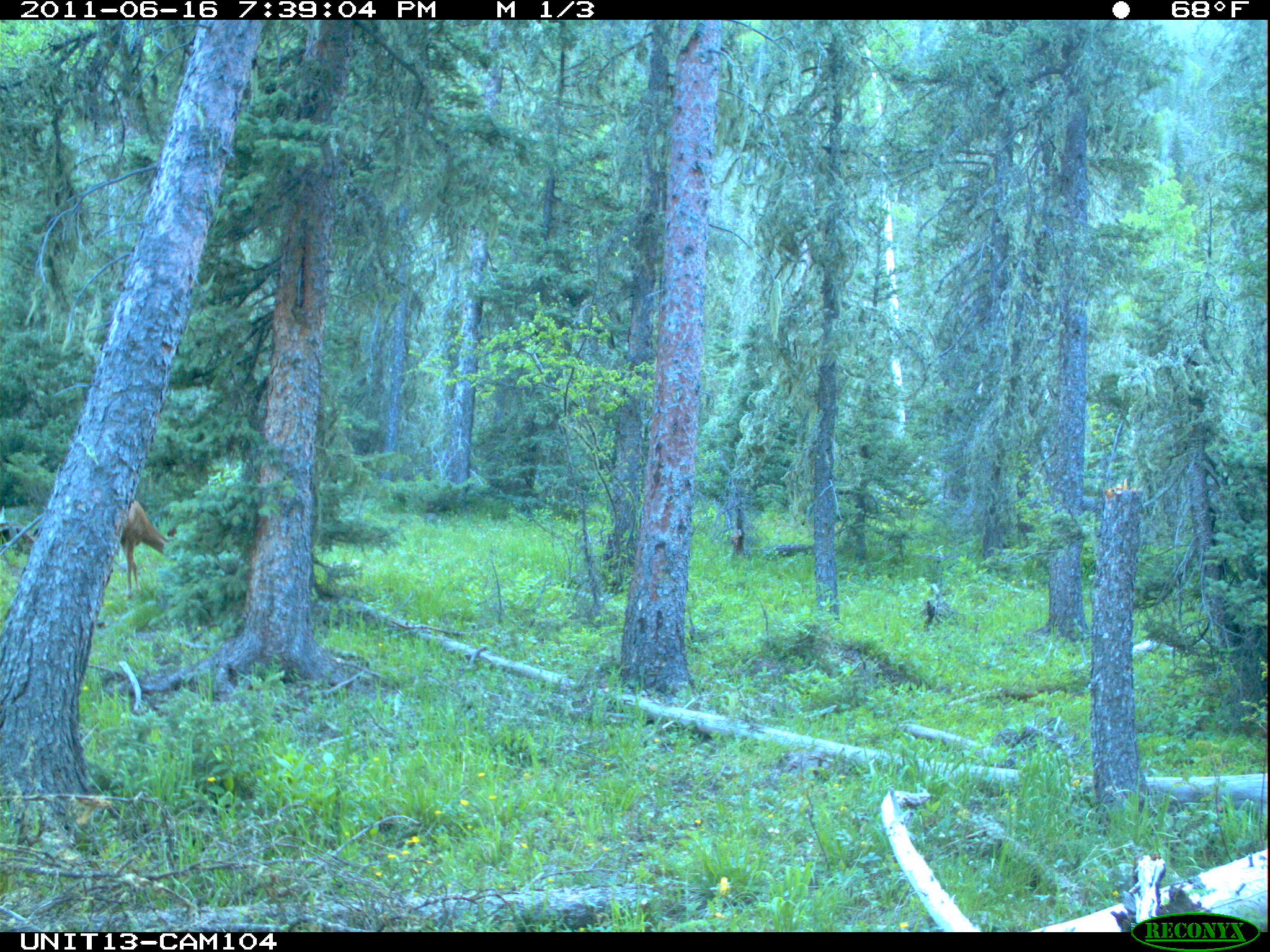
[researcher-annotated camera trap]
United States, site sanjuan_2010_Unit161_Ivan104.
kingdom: Animalia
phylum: Chordata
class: Mammalia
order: Artiodactyla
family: Cervidae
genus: Odocoileus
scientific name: Odocoileus hemionus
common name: mule deer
Odocoileus hemionus (mule deer).